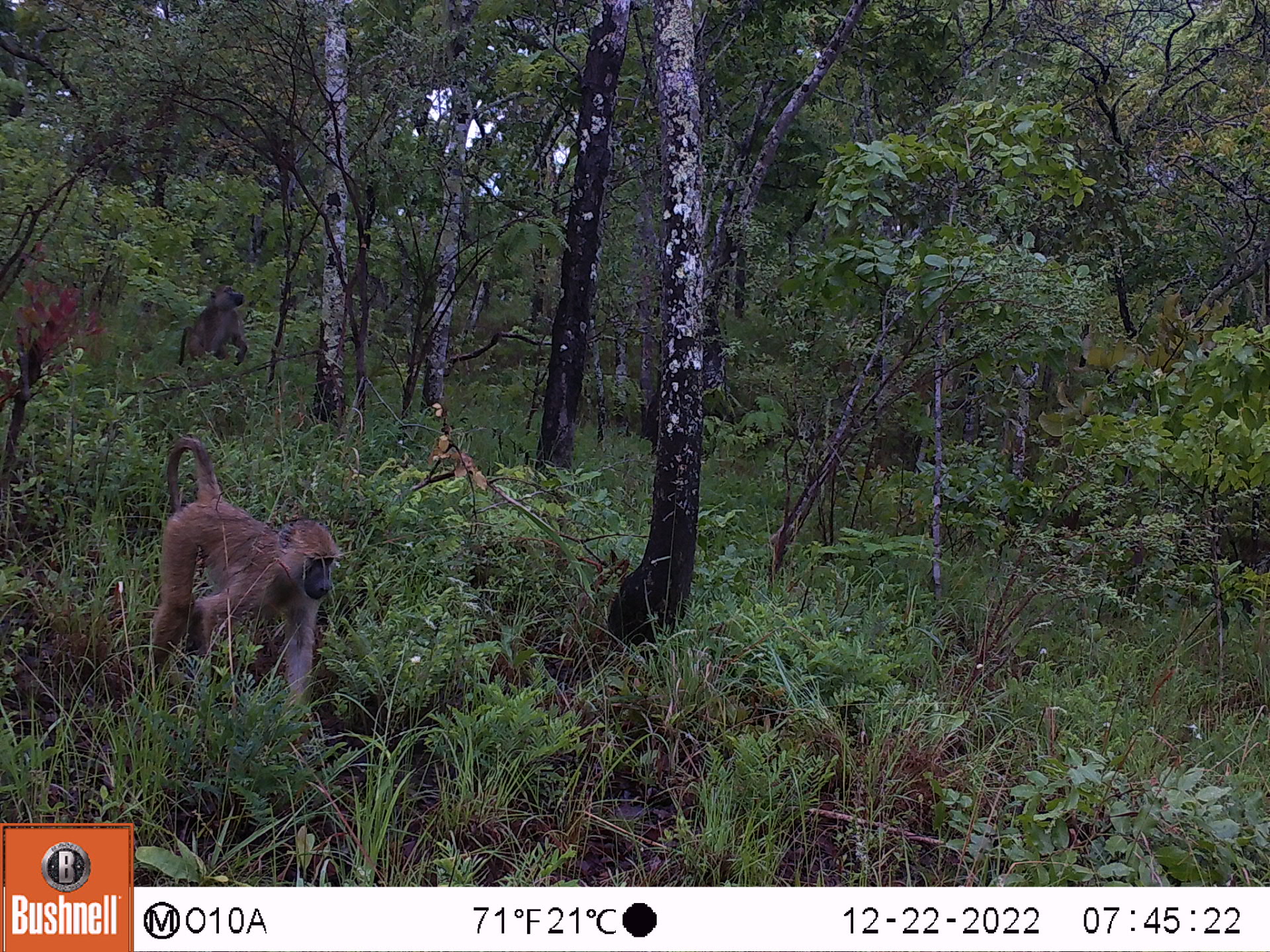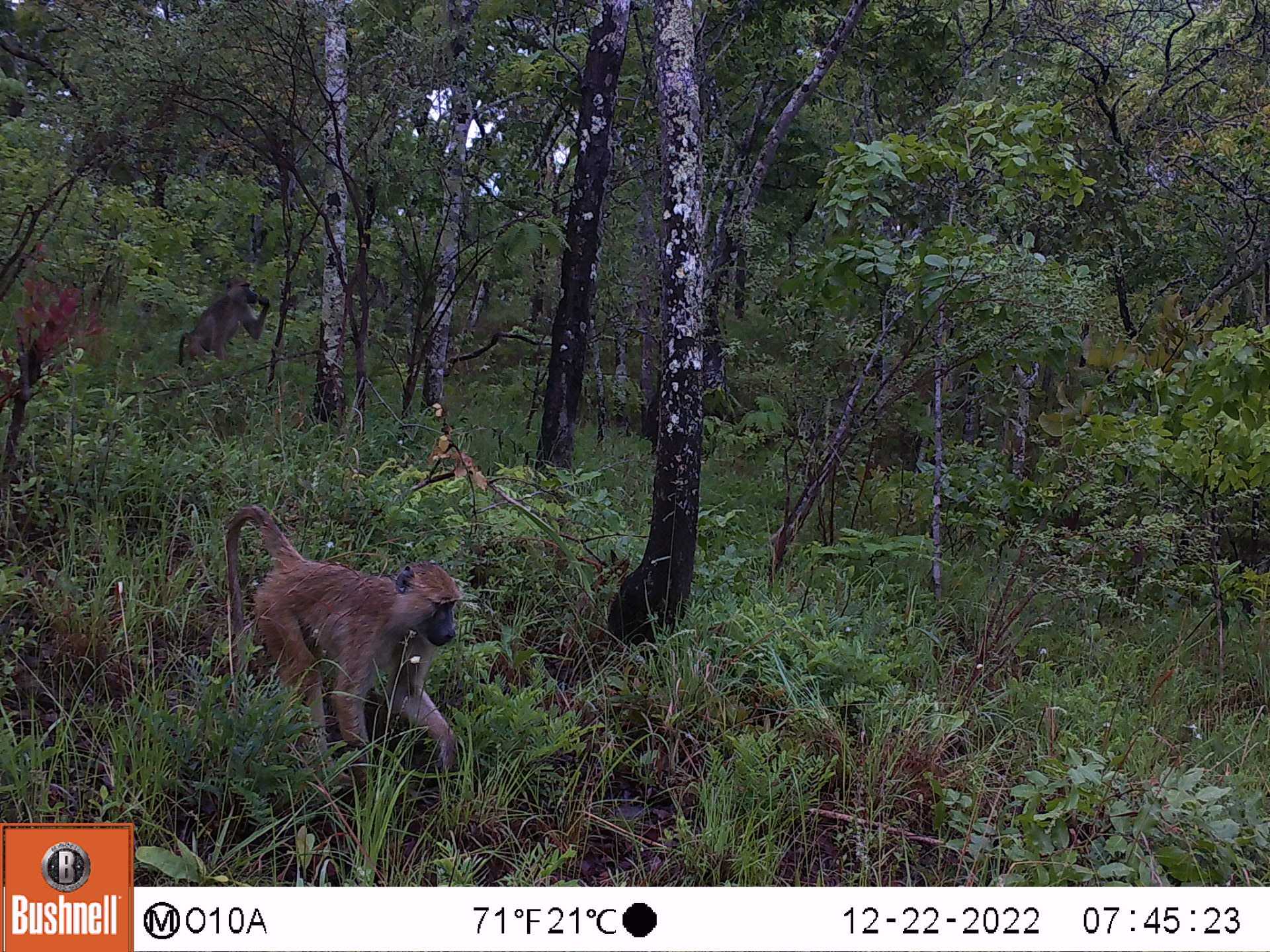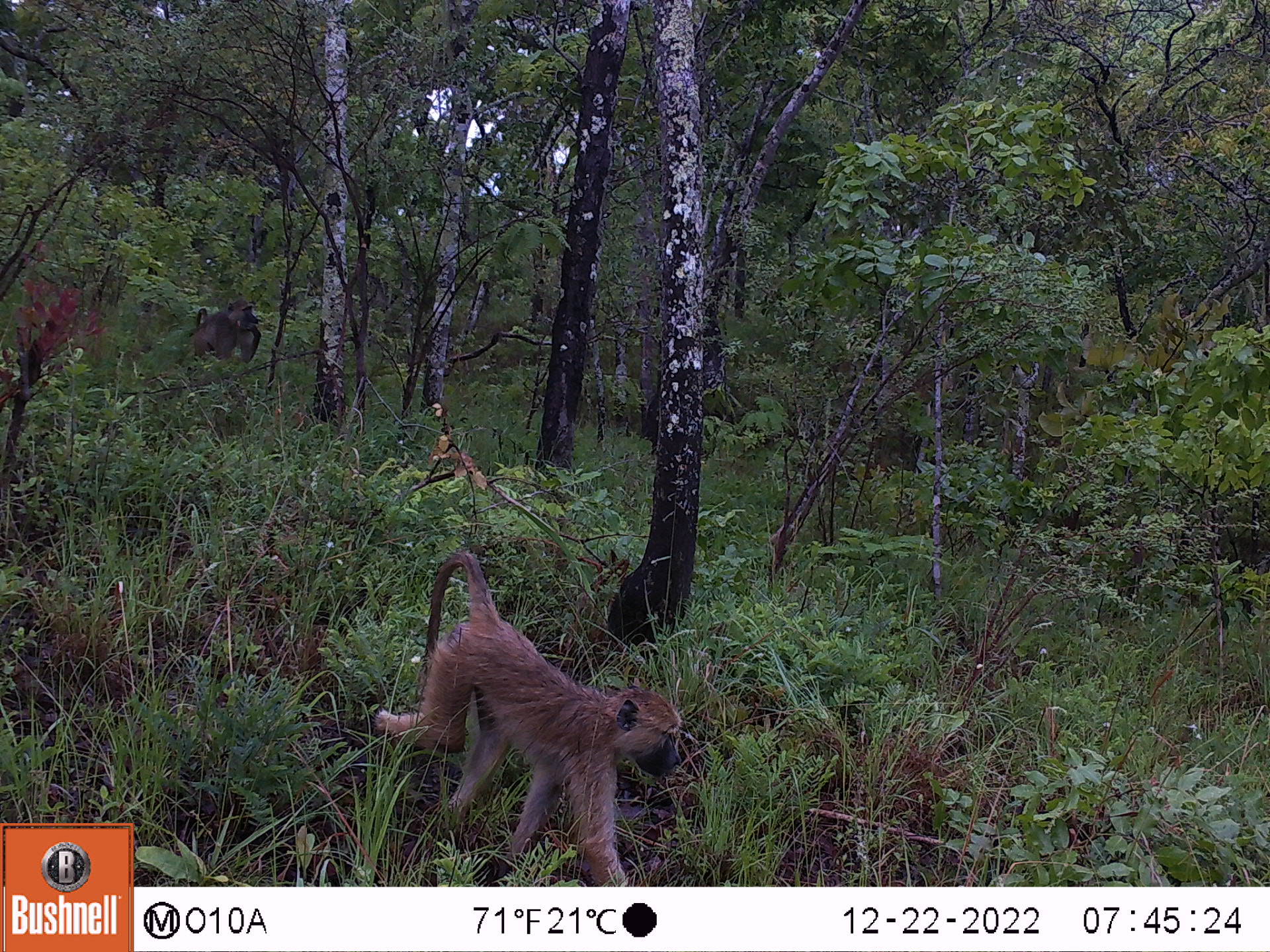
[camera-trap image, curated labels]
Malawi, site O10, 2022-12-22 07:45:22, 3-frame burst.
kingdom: Animalia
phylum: Chordata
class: Mammalia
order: Primates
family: Cercopithecidae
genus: Papio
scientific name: Papio cynocephalus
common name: yellow baboon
Yellow baboon (Papio cynocephalus), count 2.